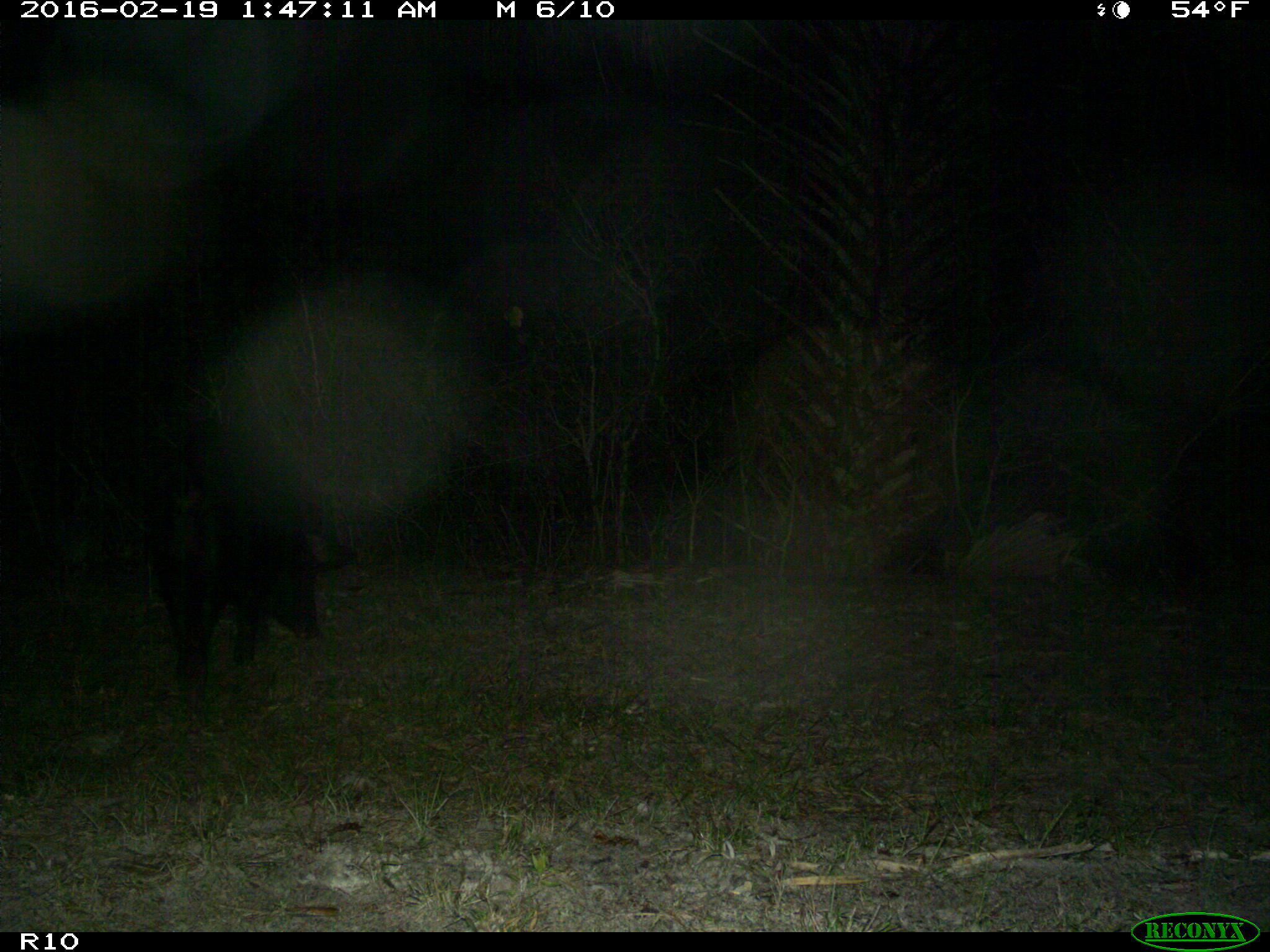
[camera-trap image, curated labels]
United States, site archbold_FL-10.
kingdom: Animalia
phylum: Chordata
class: Mammalia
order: Artiodactyla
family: Suidae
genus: Sus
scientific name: Sus scrofa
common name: wild boar